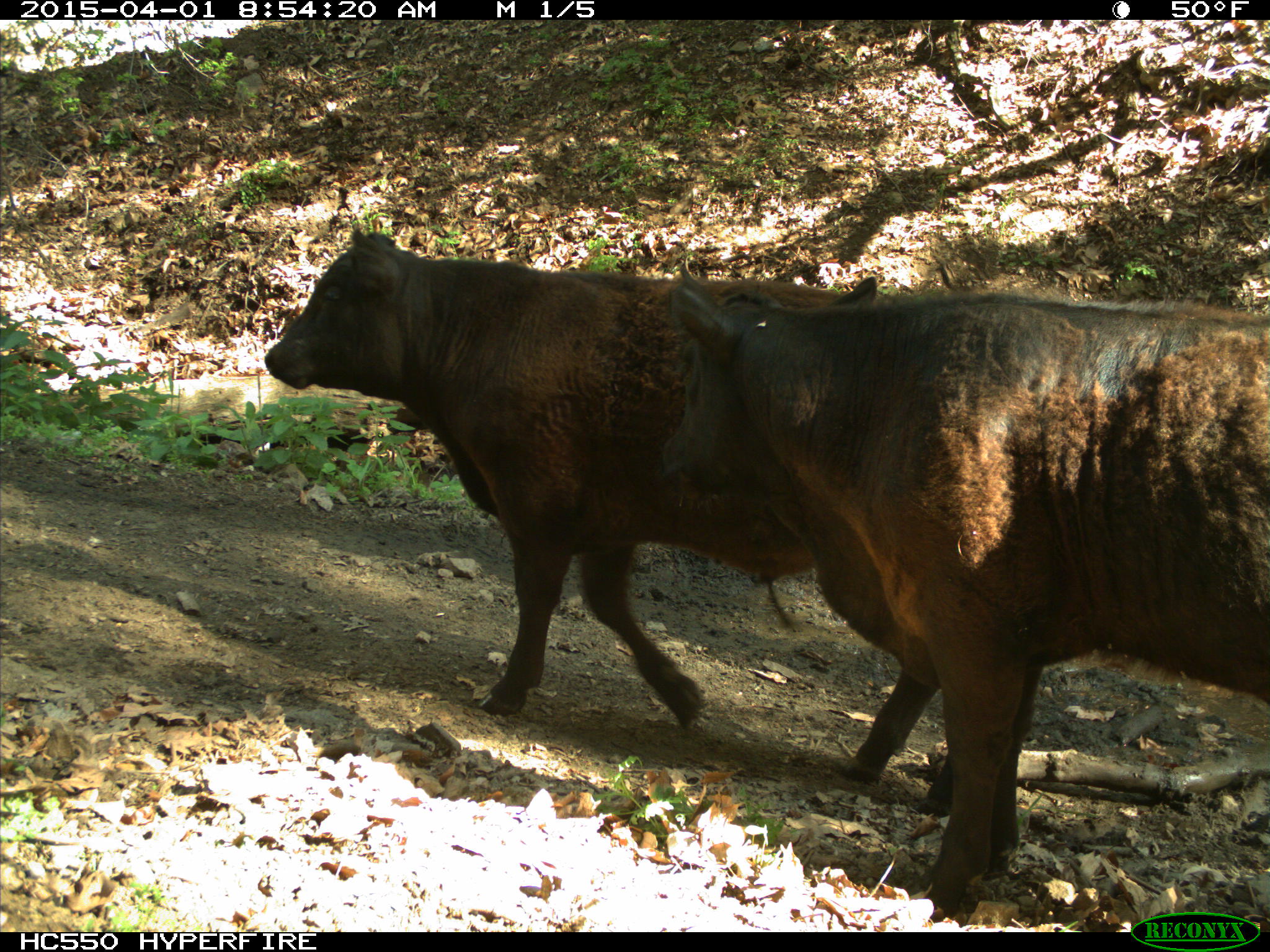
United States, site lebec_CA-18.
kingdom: Animalia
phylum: Chordata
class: Mammalia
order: Artiodactyla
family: Bovidae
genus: Bos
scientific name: Bos taurus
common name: domestic cow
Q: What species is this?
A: Bos taurus (domestic cow).